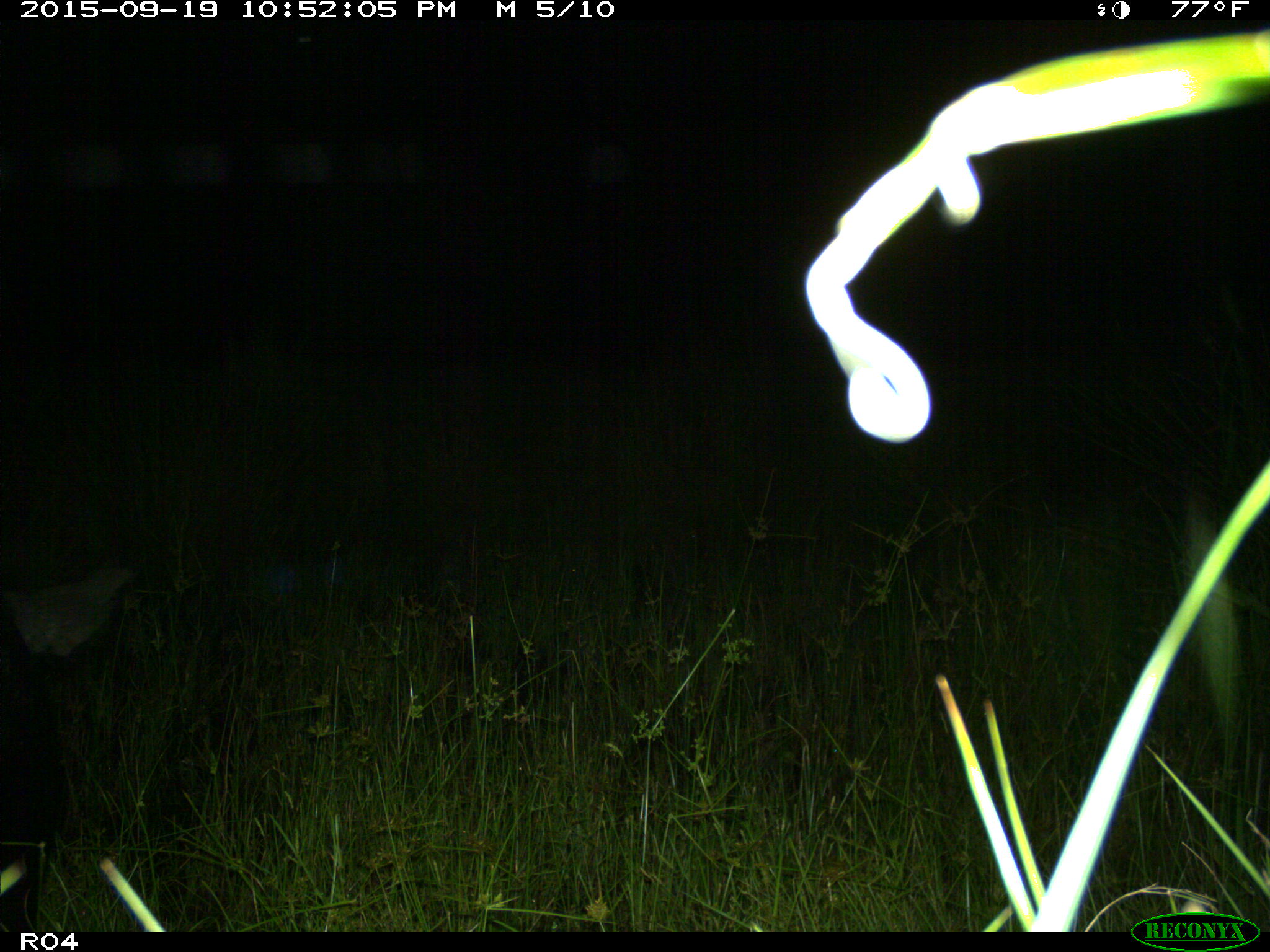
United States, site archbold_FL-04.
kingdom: Animalia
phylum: Chordata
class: Mammalia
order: Artiodactyla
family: Suidae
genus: Sus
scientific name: Sus scrofa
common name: wild boar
Sus scrofa (wild boar).